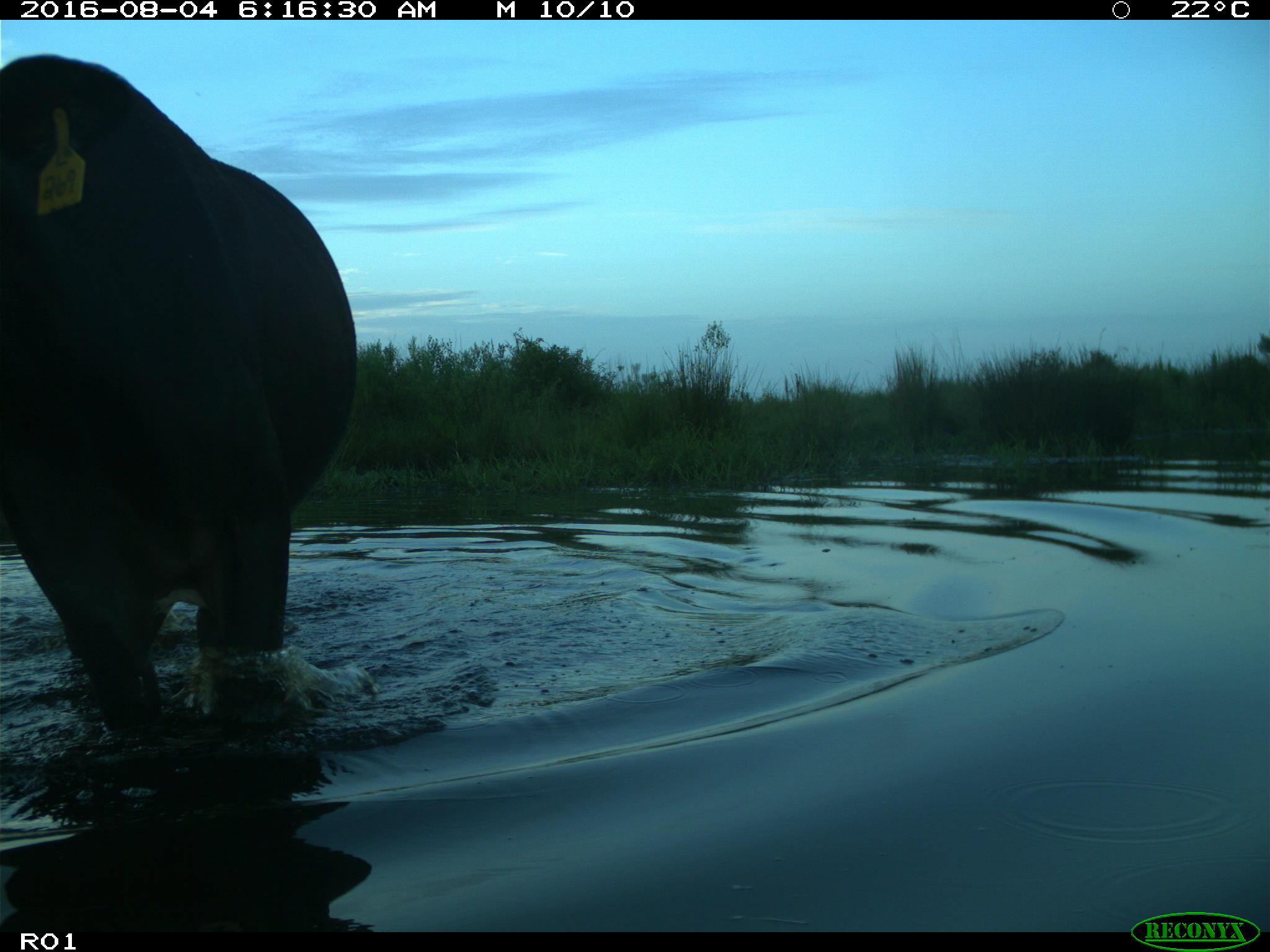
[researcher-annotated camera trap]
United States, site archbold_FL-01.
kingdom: Animalia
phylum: Chordata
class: Mammalia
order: Artiodactyla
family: Bovidae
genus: Bos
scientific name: Bos taurus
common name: domestic cow